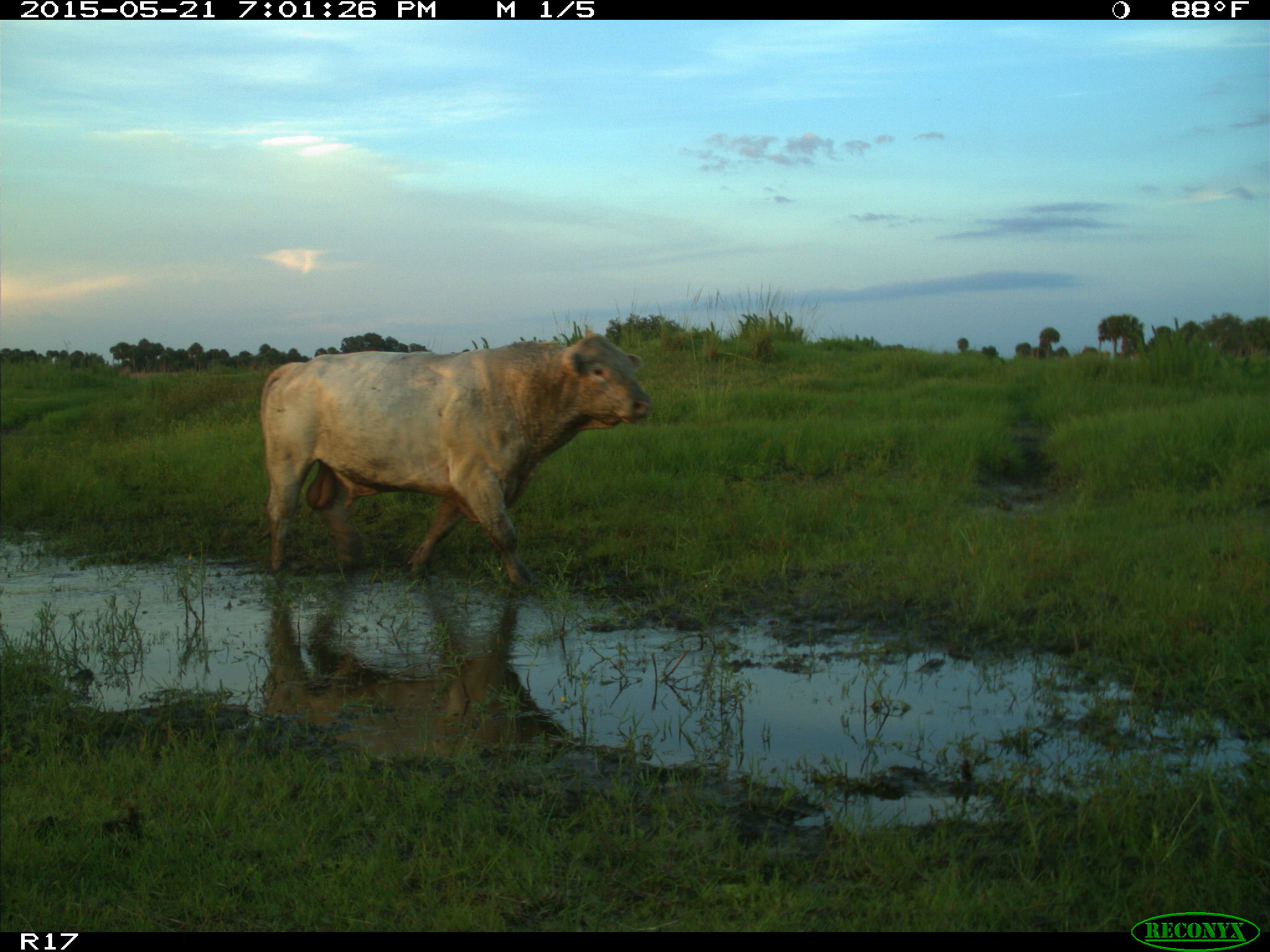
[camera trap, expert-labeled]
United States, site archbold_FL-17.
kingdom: Animalia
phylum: Chordata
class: Mammalia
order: Artiodactyla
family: Bovidae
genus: Bos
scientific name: Bos taurus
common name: domestic cow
Bos taurus (domestic cow).